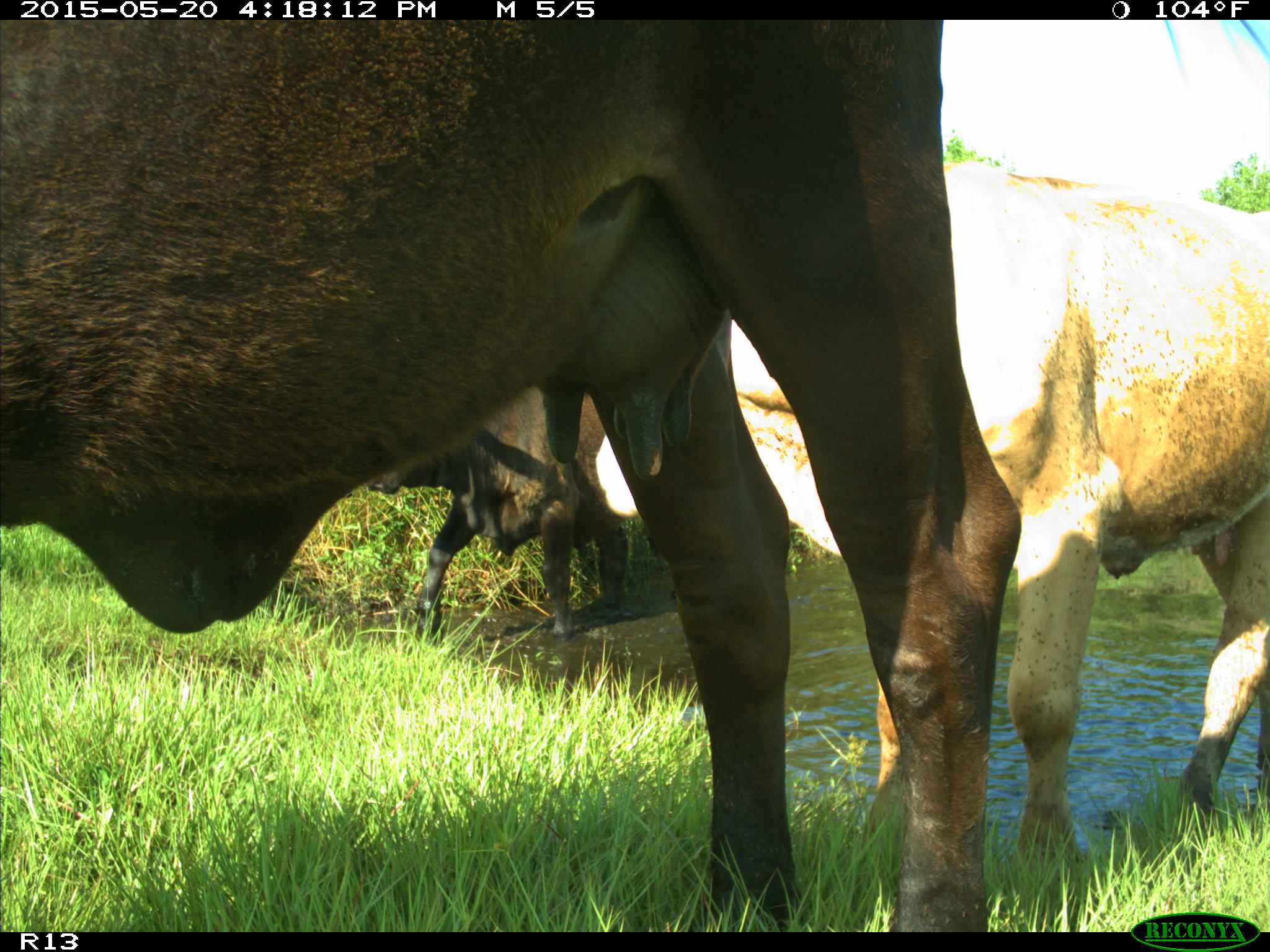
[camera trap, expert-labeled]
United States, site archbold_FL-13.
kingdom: Animalia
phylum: Chordata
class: Mammalia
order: Artiodactyla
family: Bovidae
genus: Bos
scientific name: Bos taurus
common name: domestic cow